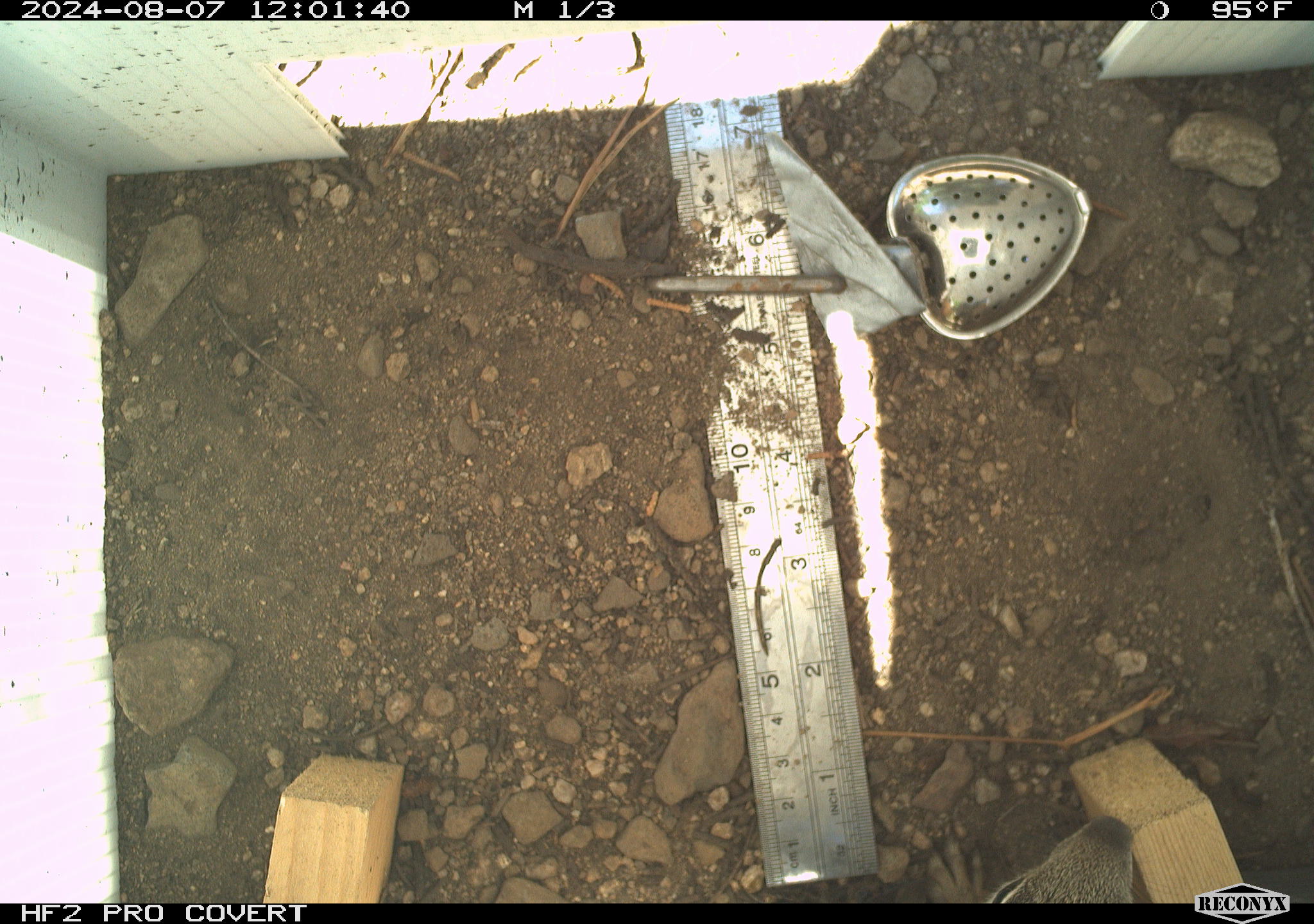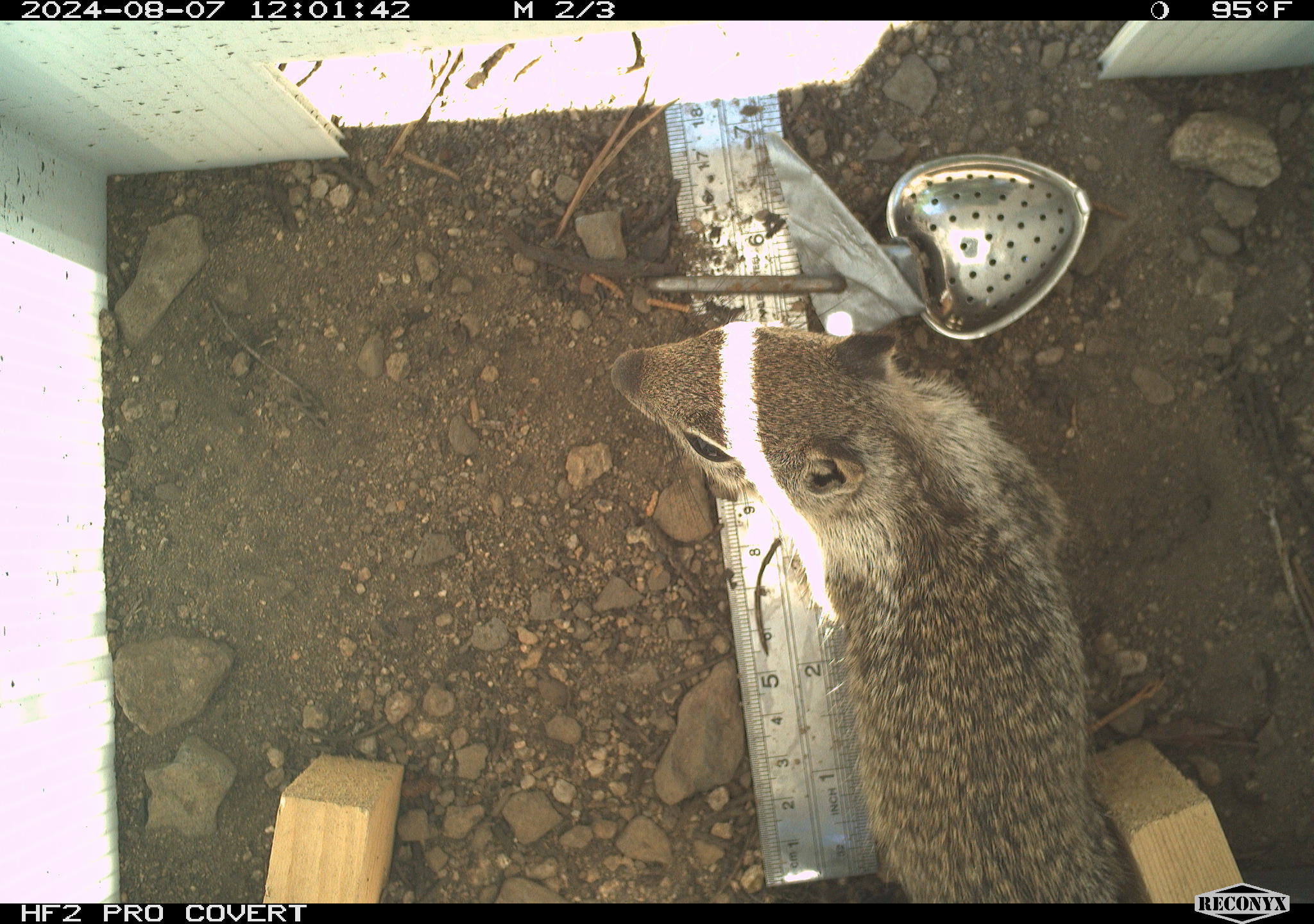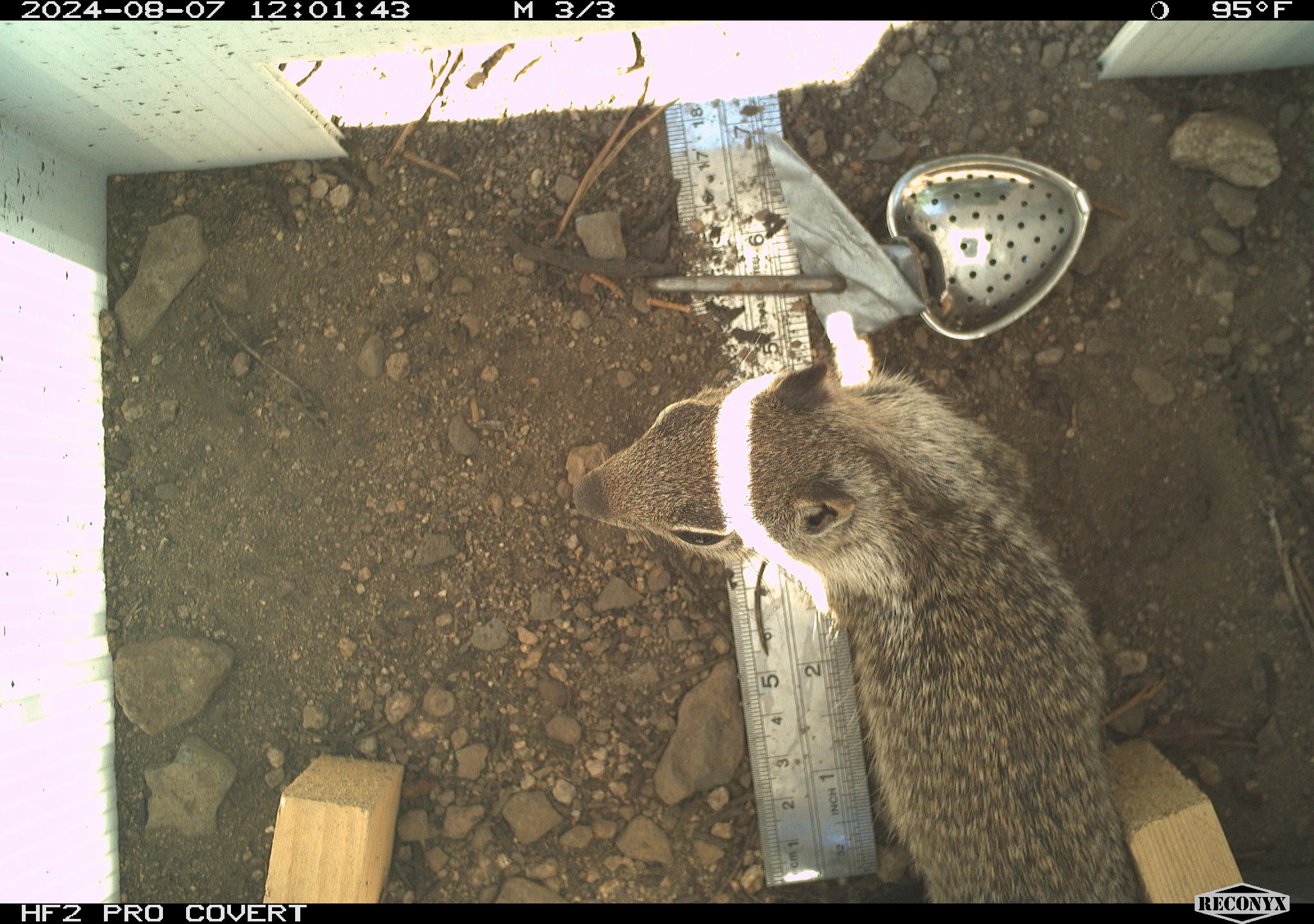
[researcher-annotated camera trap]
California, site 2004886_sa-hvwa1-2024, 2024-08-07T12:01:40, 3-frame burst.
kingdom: Animalia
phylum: Chordata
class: Mammalia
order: Rodentia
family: Sciuridae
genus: Otospermophilus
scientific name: Otospermophilus beecheyi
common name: california ground squirrel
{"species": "california ground squirrel (Otospermophilus beecheyi)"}